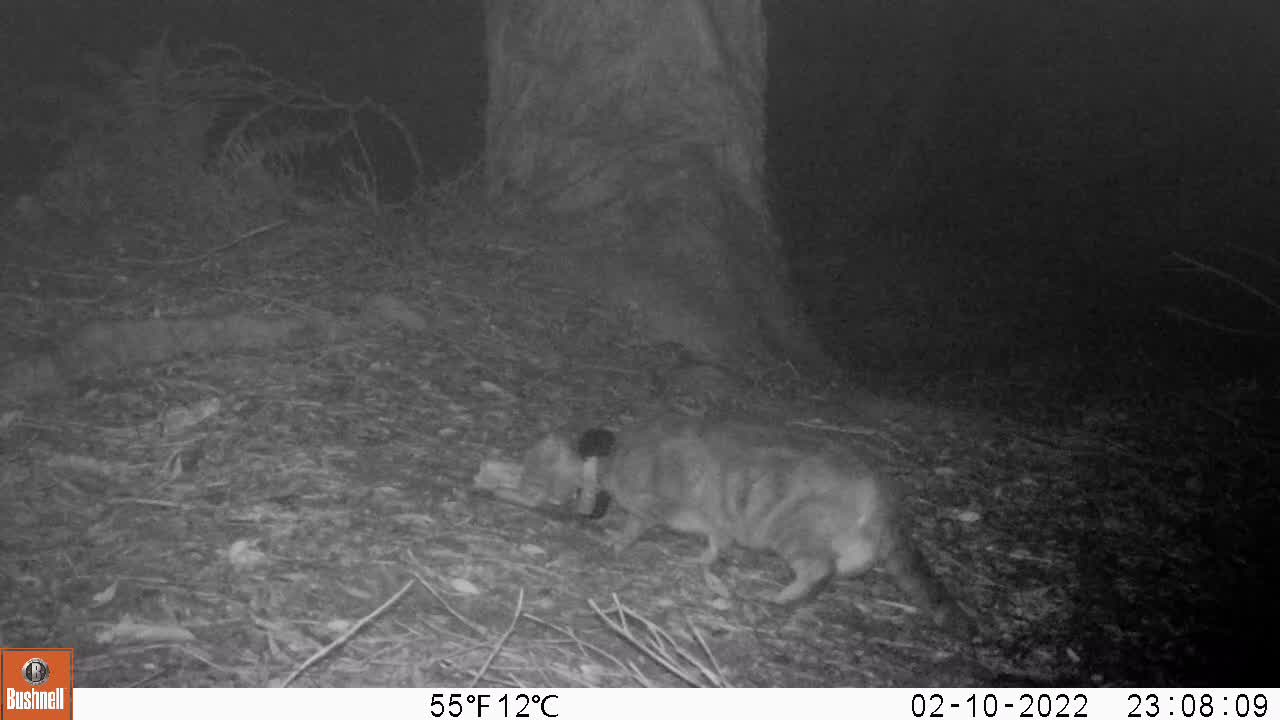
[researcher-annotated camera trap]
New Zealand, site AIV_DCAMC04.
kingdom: Animalia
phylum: Chordata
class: Mammalia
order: Carnivora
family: Felidae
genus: Felis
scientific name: Felis catus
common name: domestic cat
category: cat